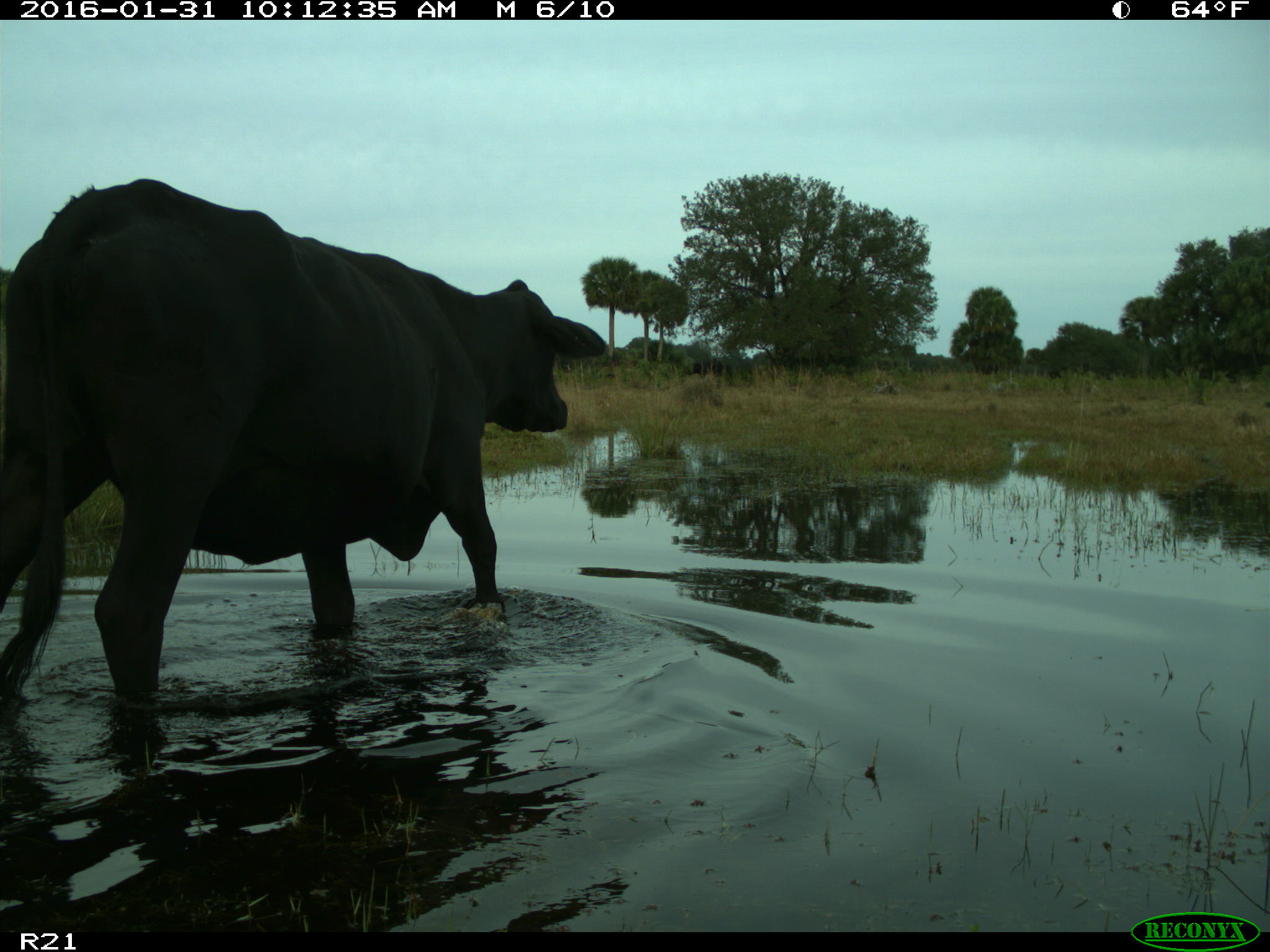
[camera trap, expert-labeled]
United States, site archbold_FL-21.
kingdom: Animalia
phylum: Chordata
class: Mammalia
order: Artiodactyla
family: Bovidae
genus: Bos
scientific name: Bos taurus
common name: domestic cow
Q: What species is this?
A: Bos taurus (domestic cow).